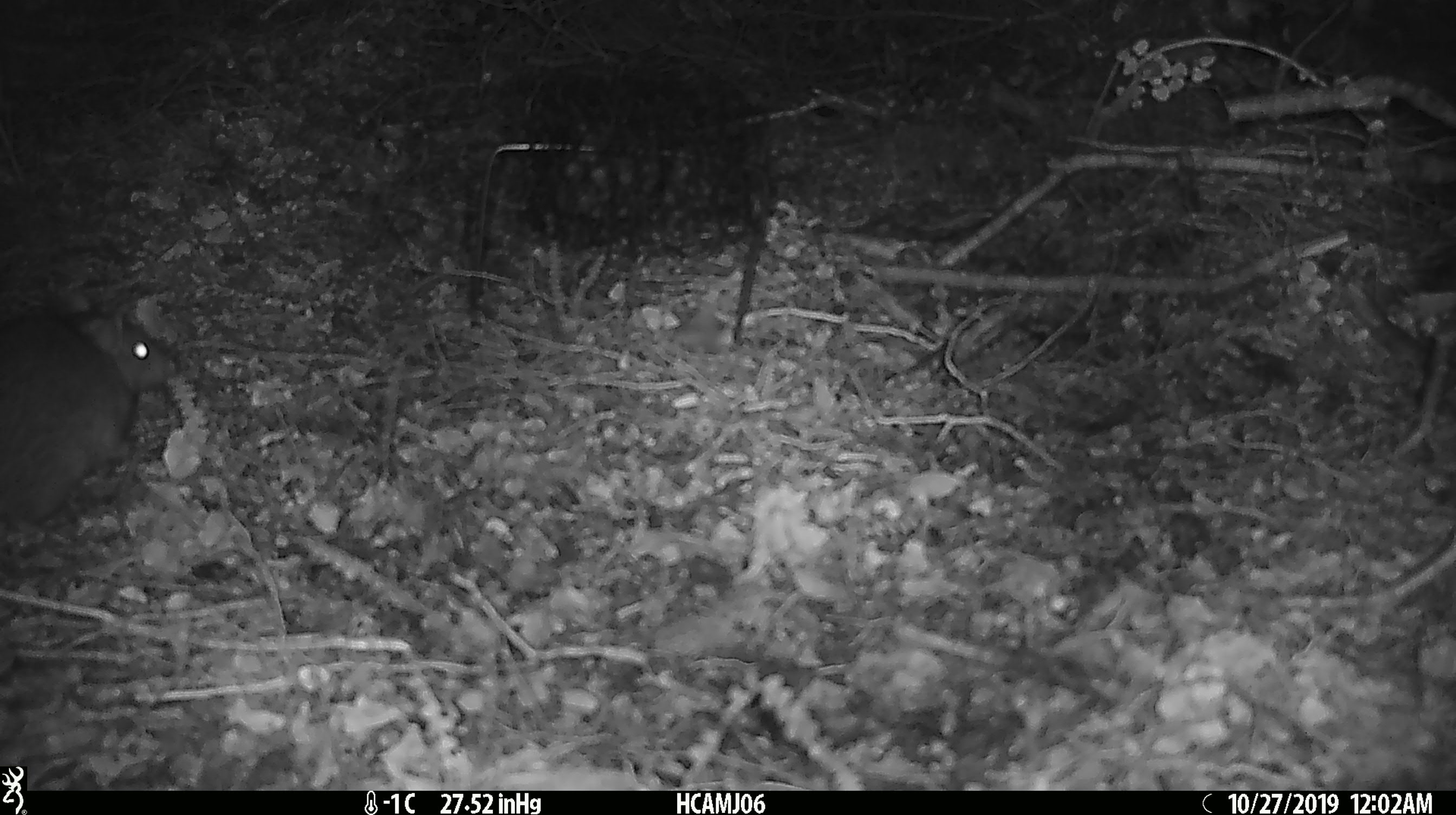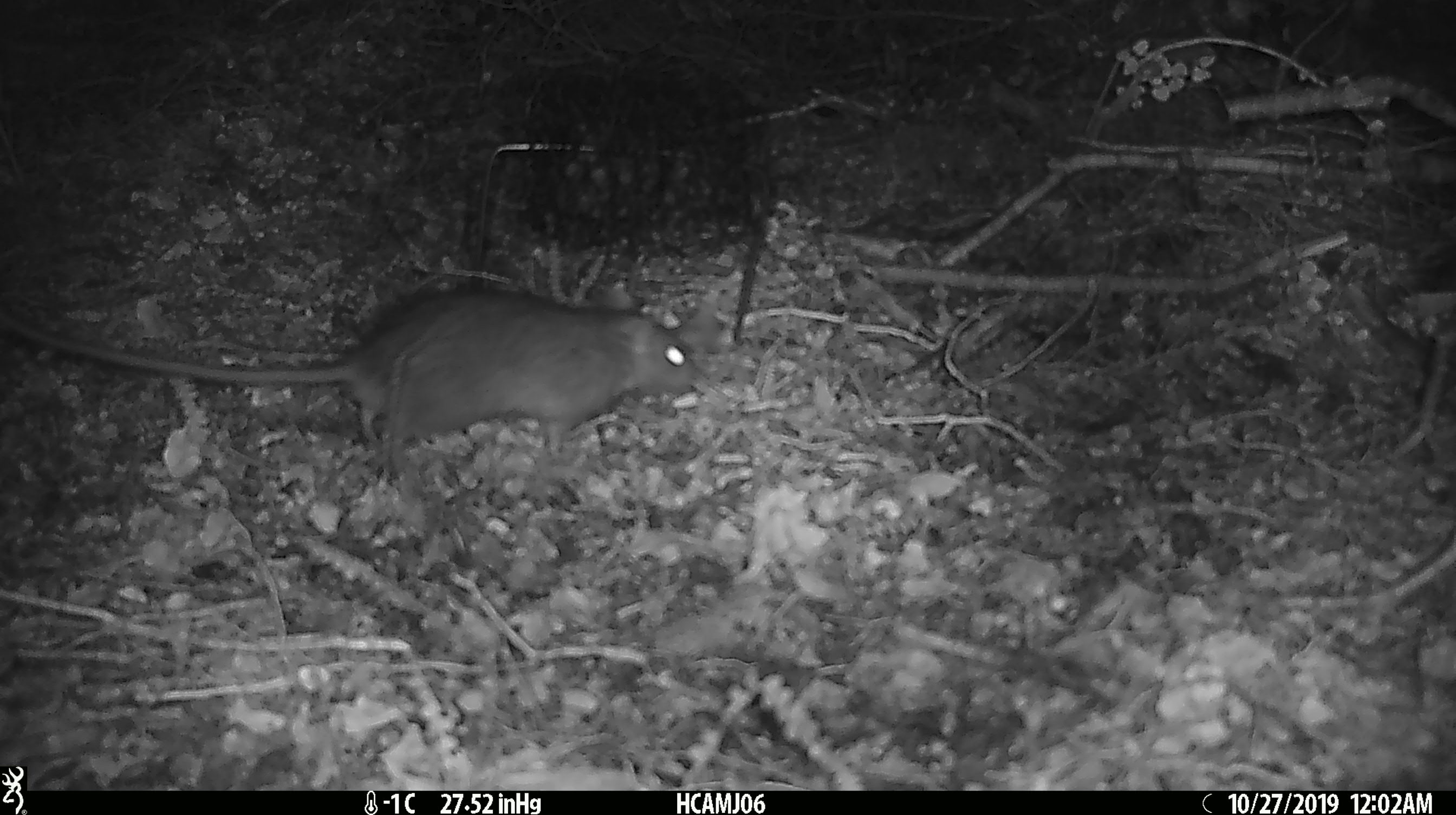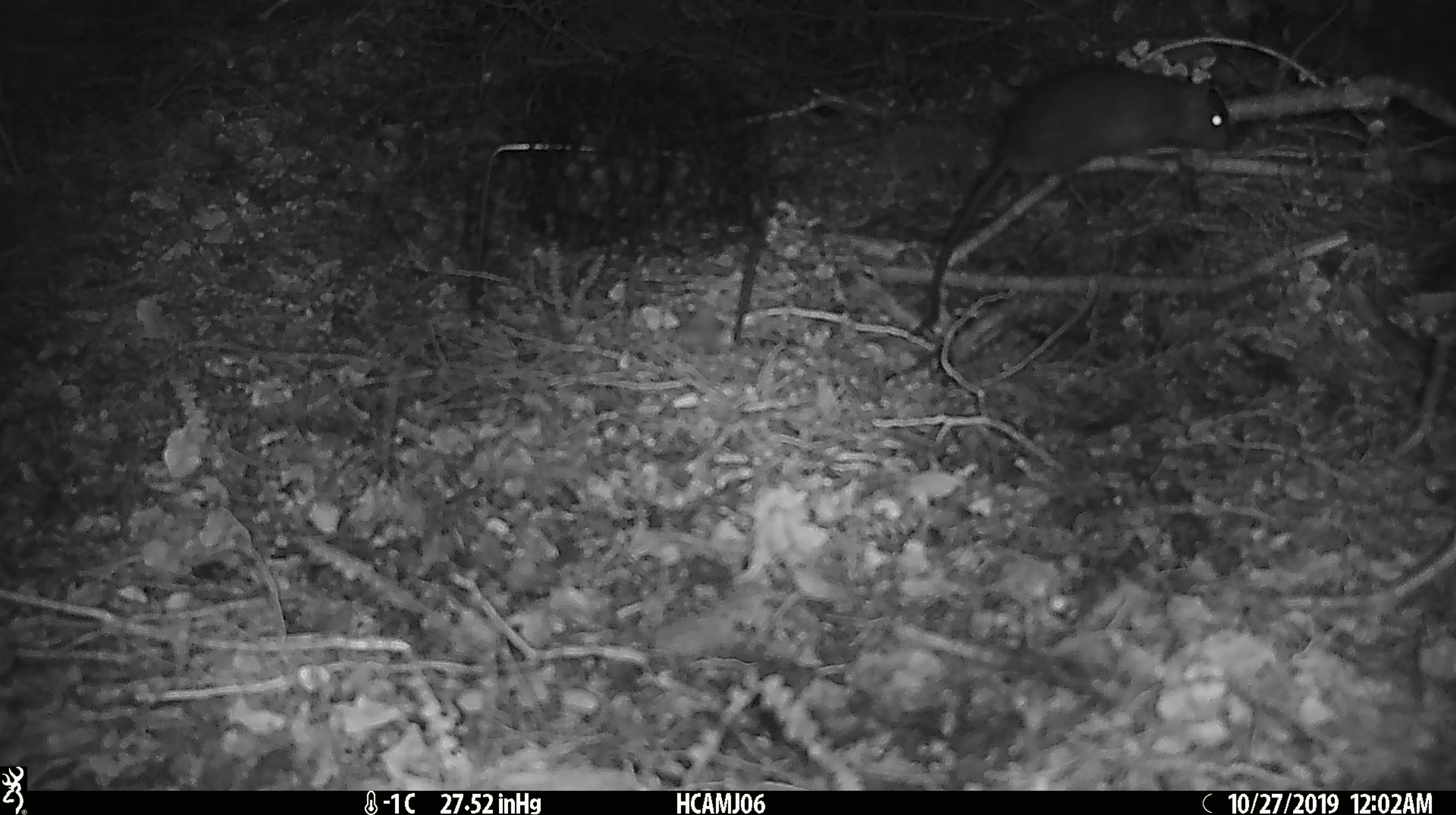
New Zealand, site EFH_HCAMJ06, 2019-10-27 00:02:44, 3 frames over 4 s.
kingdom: Animalia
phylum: Chordata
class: Mammalia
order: Rodentia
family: Muridae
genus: Rattus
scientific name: Rattus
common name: rat